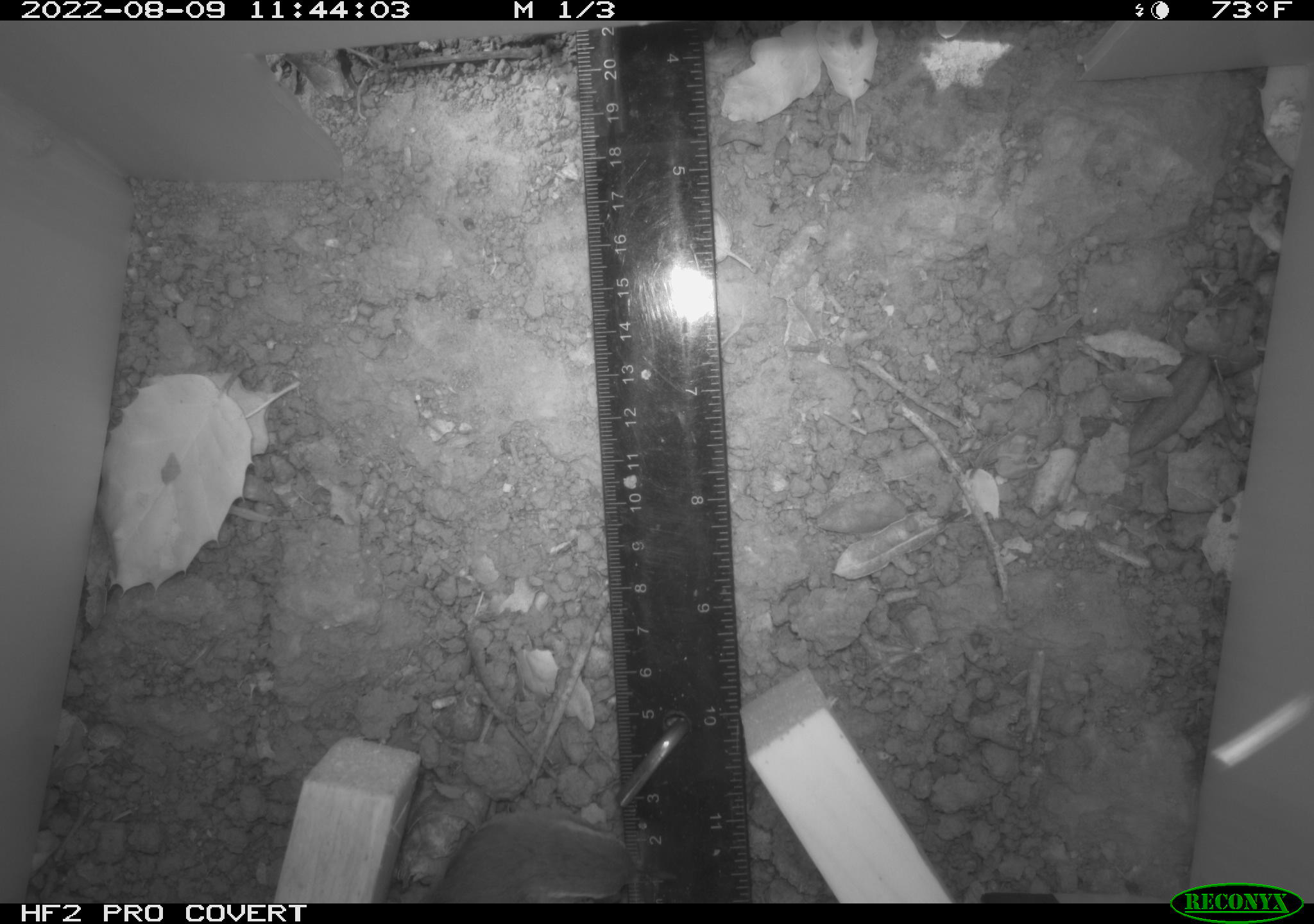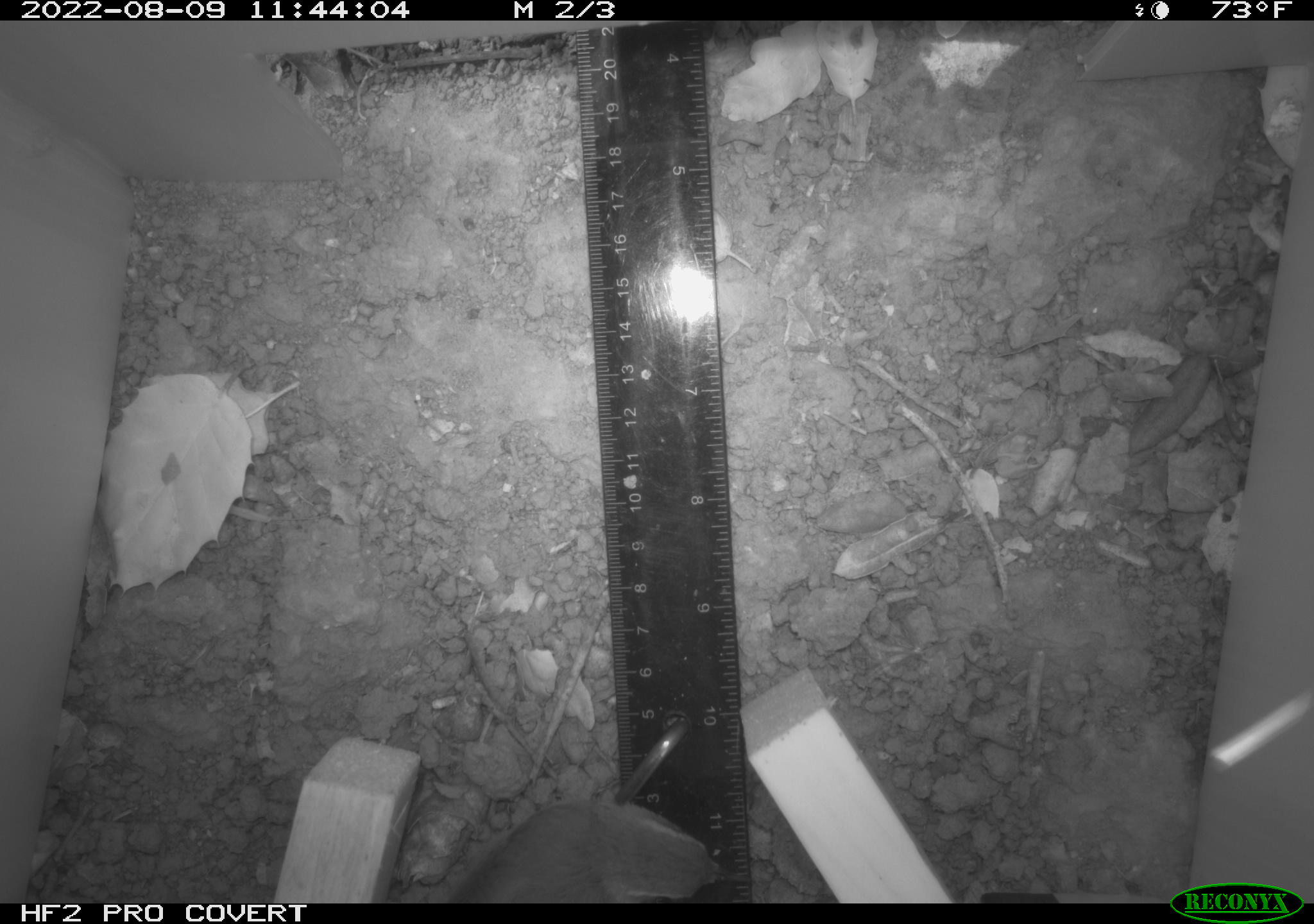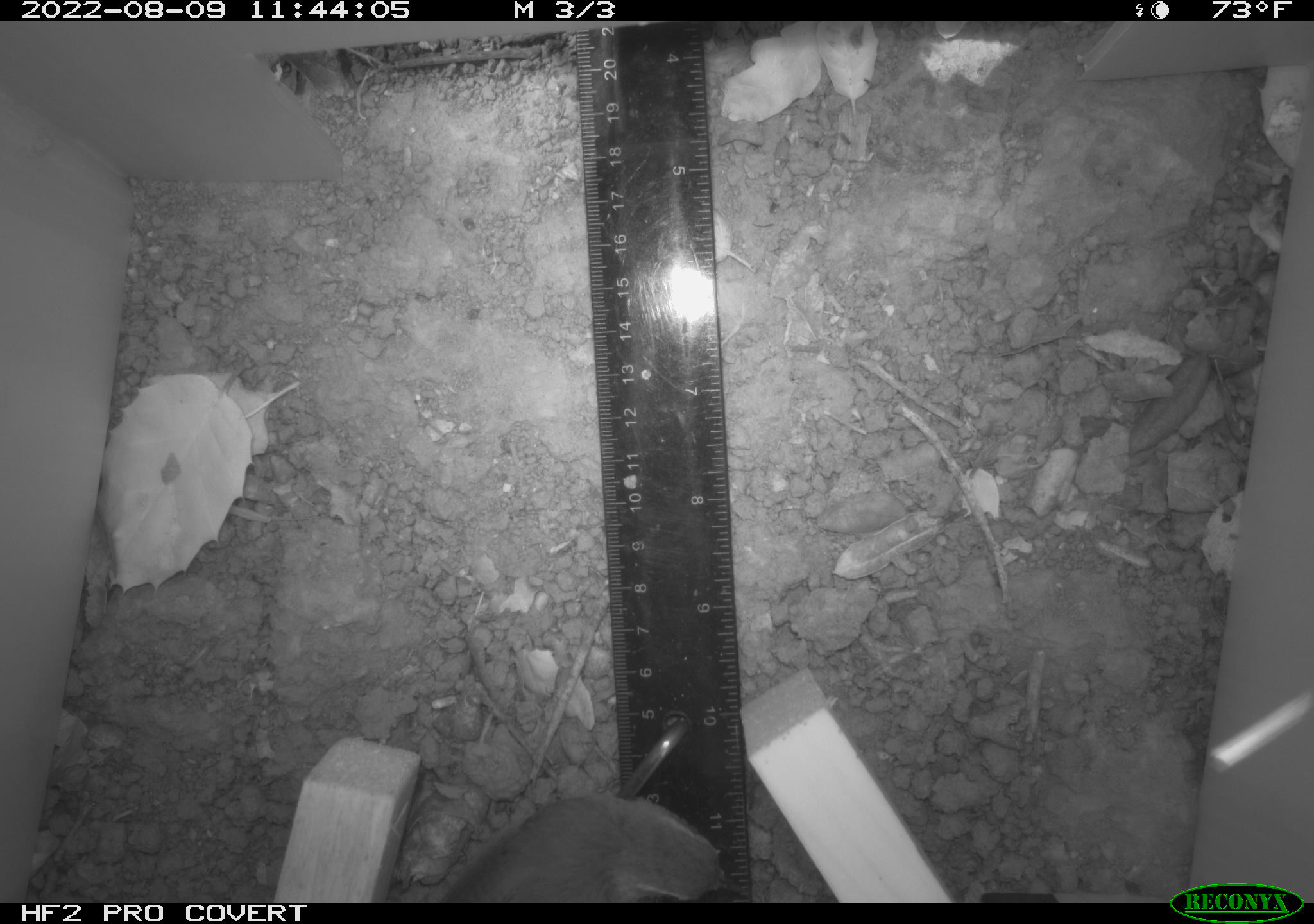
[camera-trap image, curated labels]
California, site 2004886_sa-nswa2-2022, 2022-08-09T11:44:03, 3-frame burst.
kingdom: Animalia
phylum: Chordata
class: Aves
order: Passeriformes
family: Troglodytidae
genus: Thryomanes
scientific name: Thryomanes bewickii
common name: bewick's wren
Bewick's wren (Thryomanes bewickii).